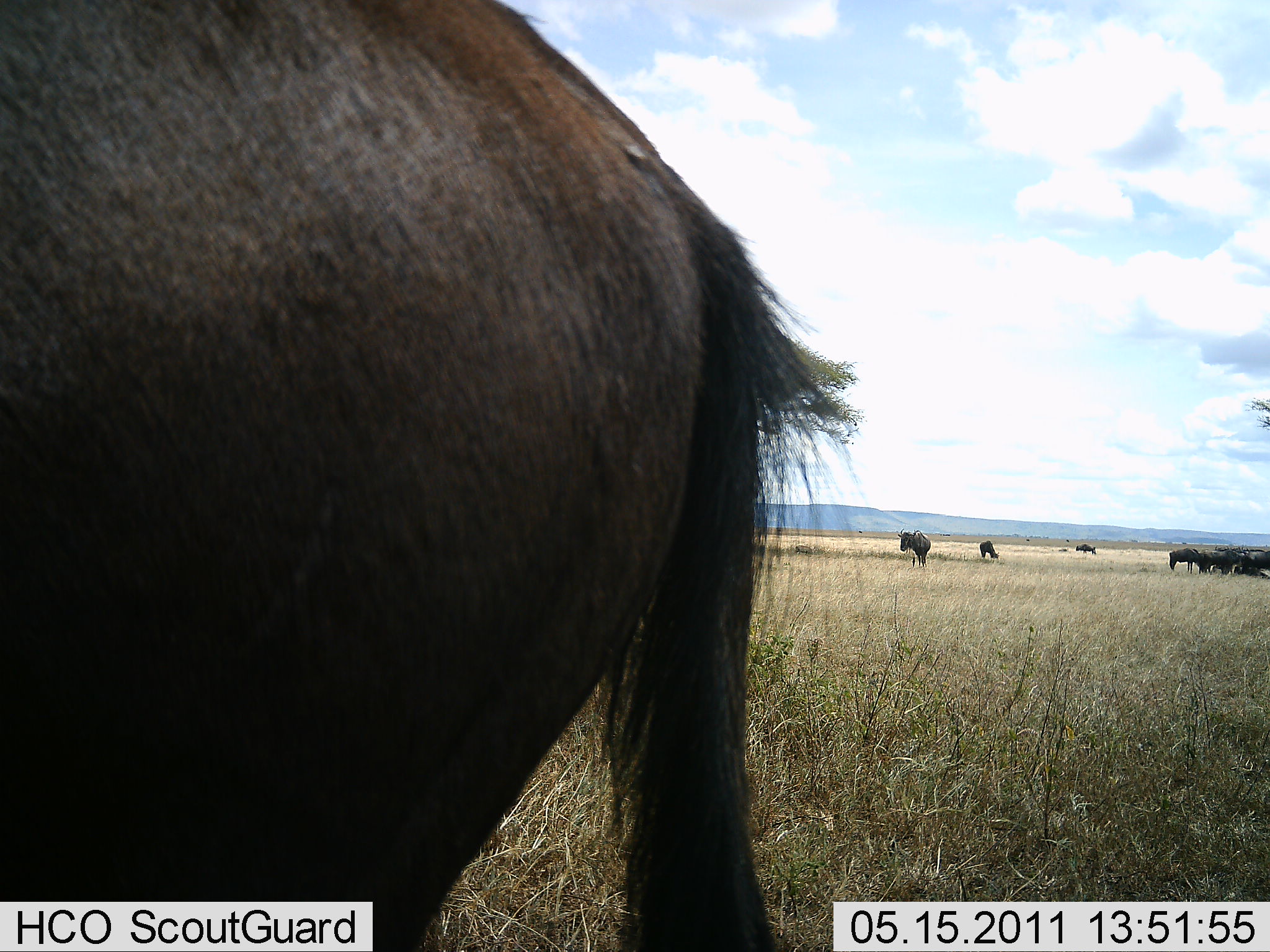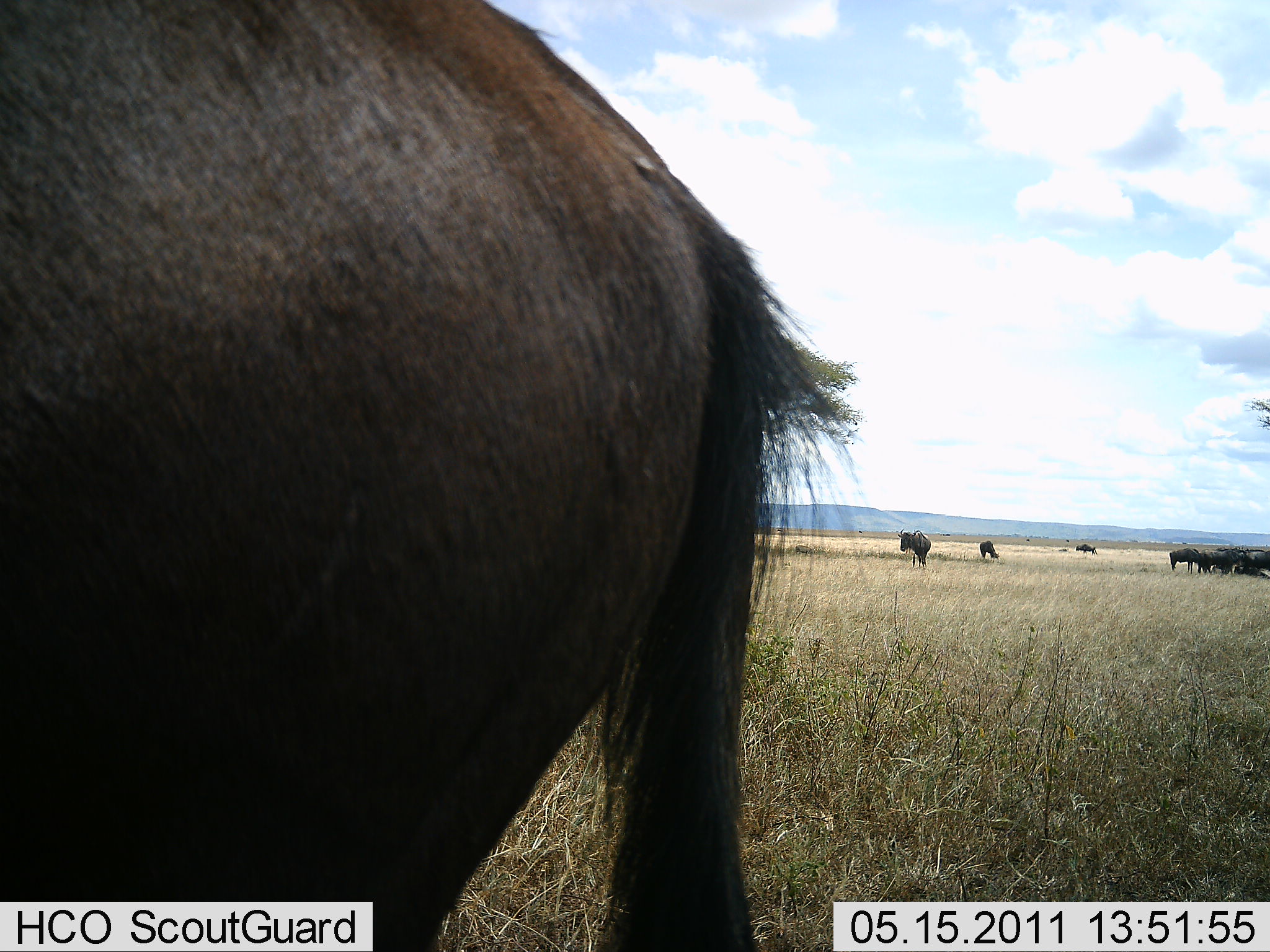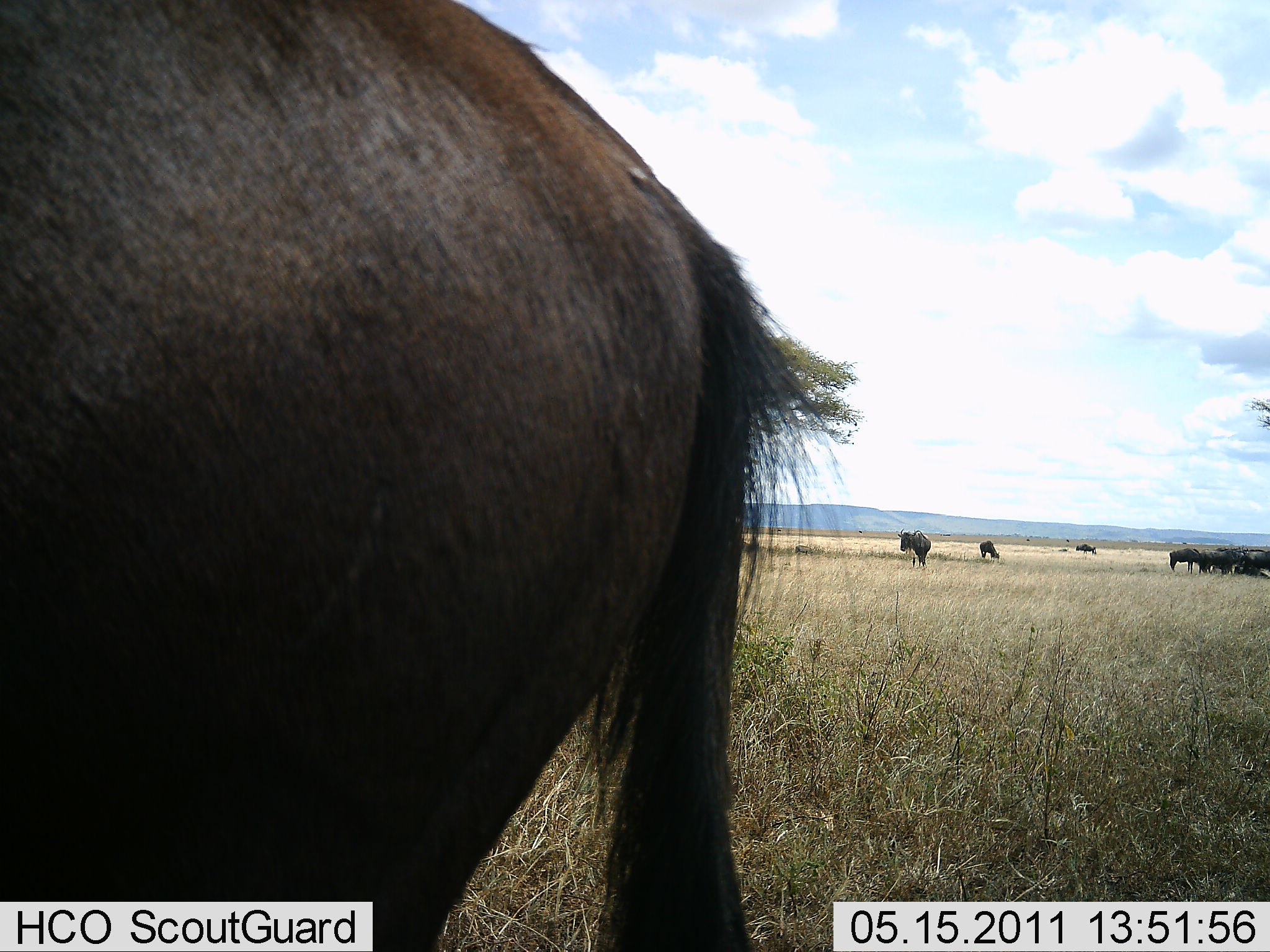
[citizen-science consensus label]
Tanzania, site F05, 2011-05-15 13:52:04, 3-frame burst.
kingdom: Animalia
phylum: Chordata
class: Mammalia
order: Artiodactyla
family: Bovidae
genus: Connochaetes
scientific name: Connochaetes taurinus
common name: blue wildebeest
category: wildebeest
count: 10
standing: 92%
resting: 0%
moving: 17%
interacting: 17%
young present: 0%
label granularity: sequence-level